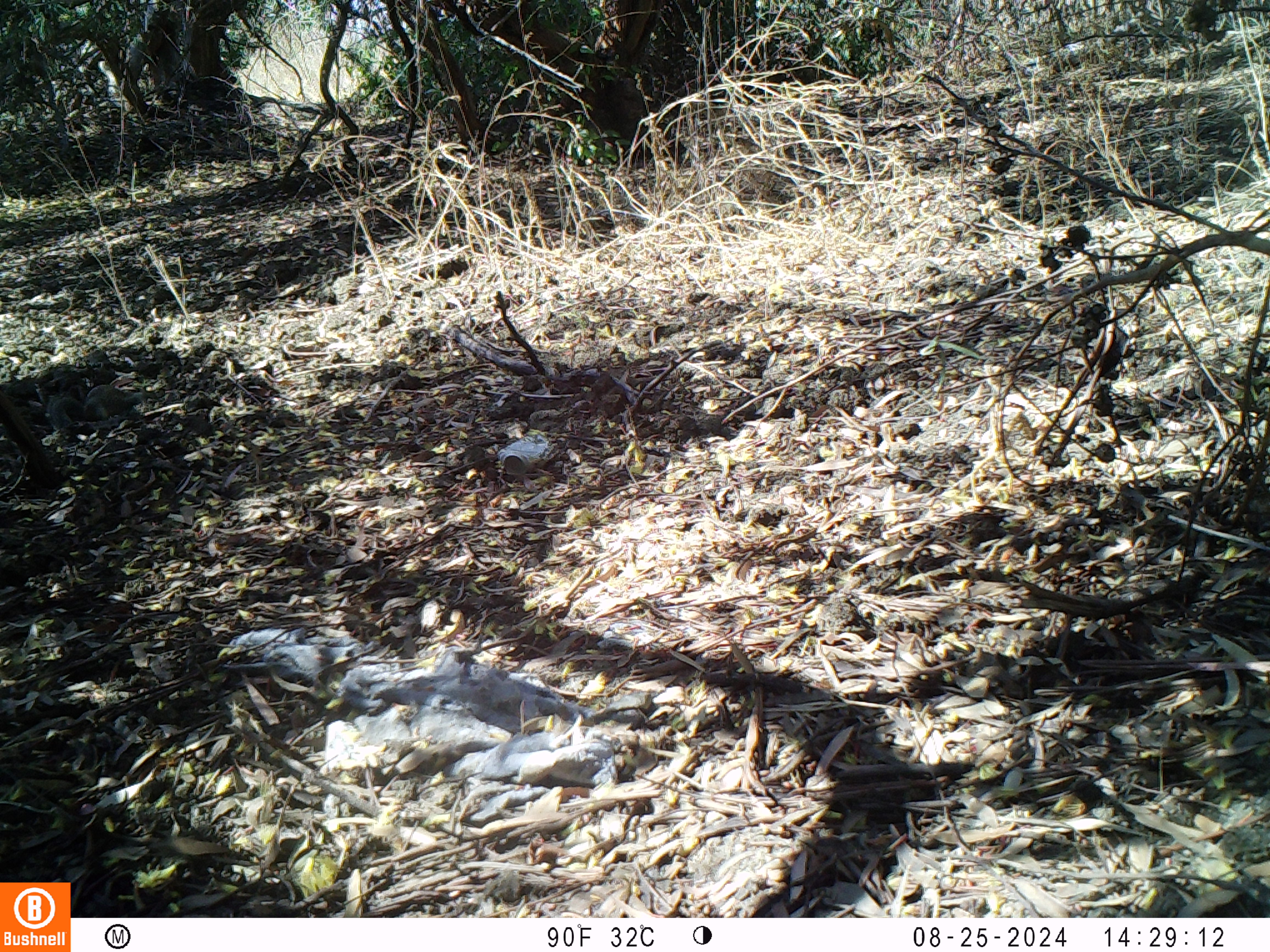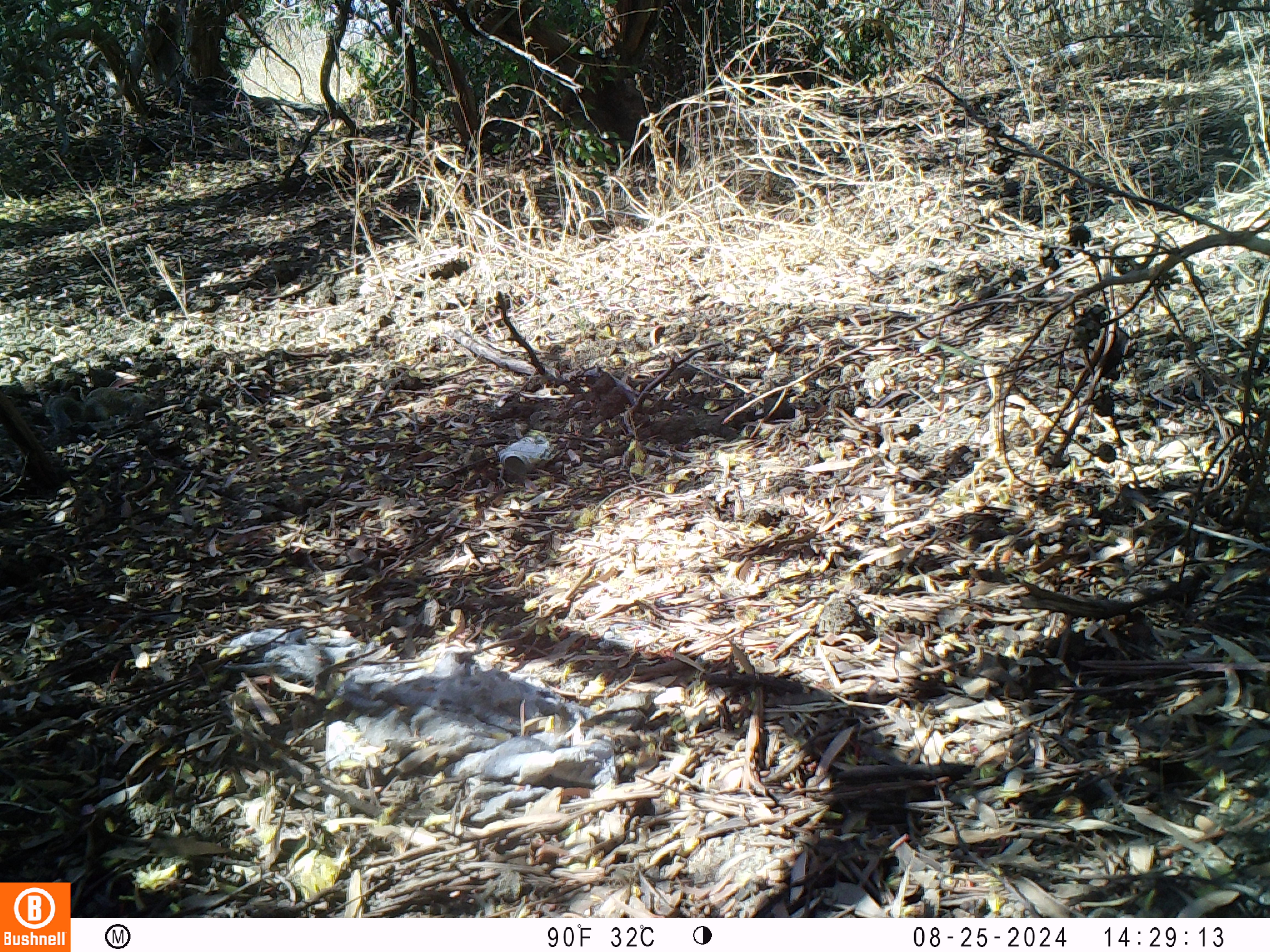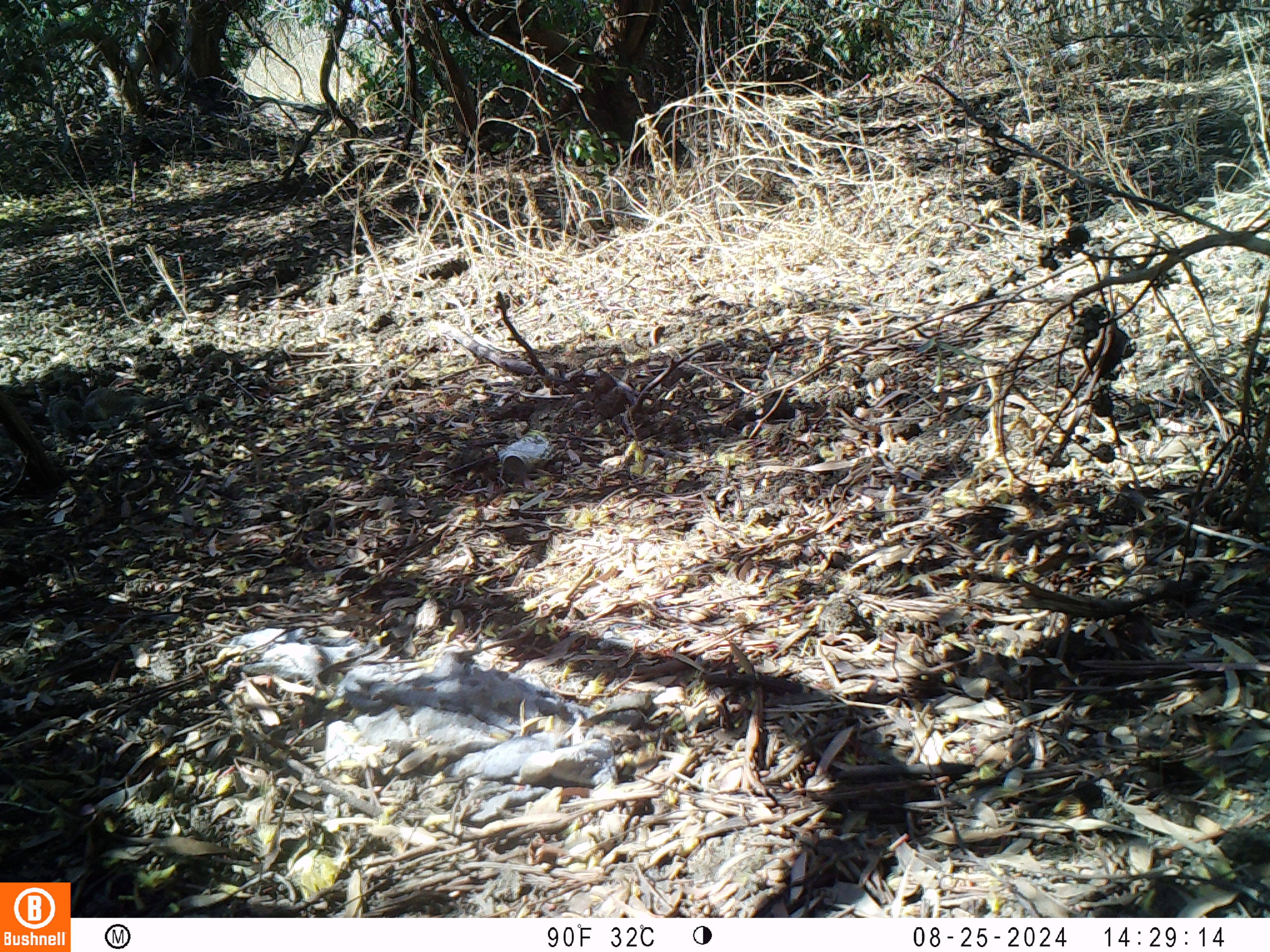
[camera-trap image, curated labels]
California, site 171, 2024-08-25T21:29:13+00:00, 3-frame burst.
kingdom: Animalia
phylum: Chordata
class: Mammalia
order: Rodentia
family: Sciuridae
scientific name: Sciuridae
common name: squirrel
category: unknown squirrel